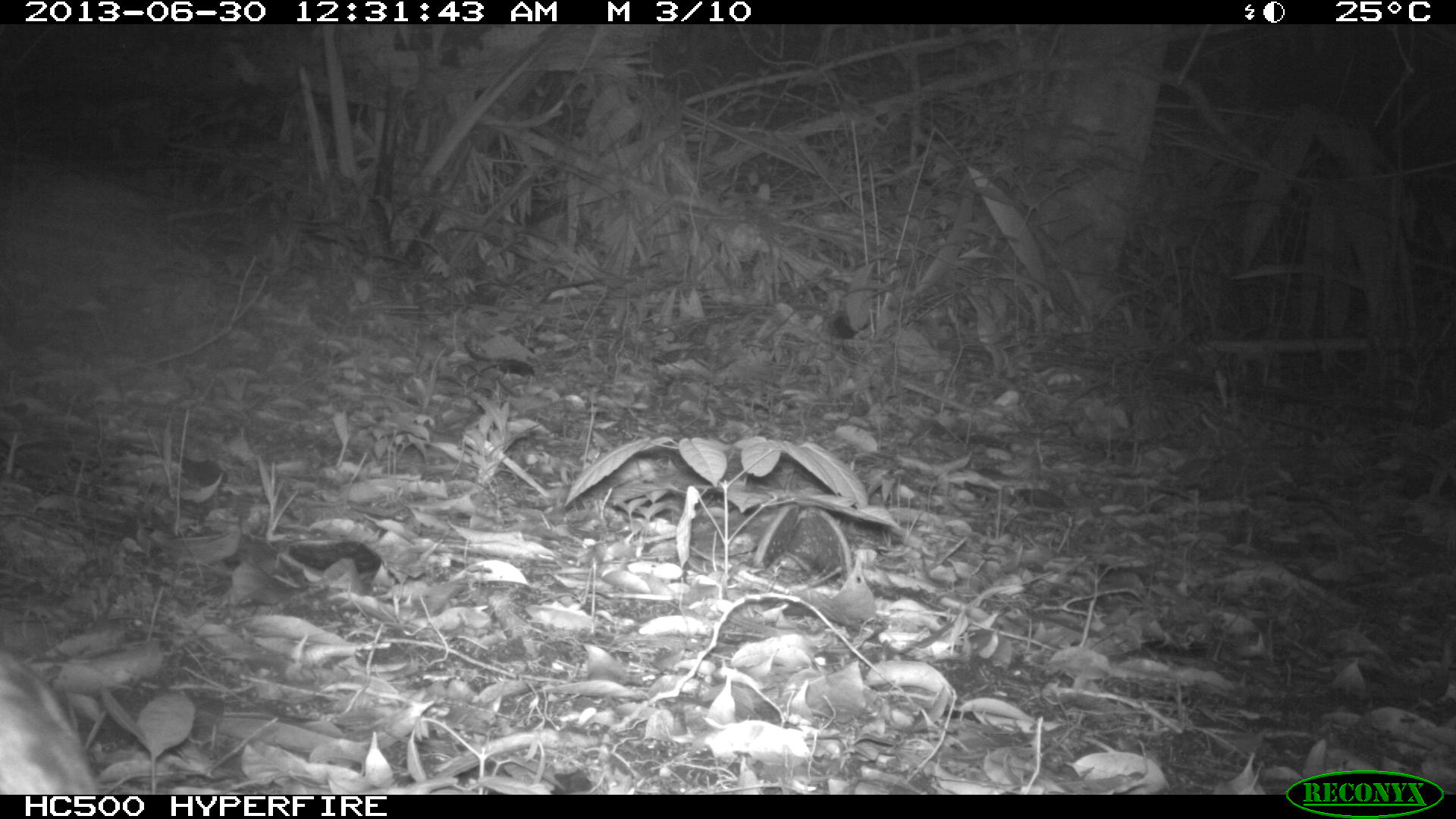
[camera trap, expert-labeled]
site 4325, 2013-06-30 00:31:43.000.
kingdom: Animalia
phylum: Chordata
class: Mammalia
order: Carnivora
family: Felidae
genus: Leopardus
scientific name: Leopardus wiedii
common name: margay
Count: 1.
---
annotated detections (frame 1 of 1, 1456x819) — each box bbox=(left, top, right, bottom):
leopardus wiedii: bbox=(0, 647, 103, 794)